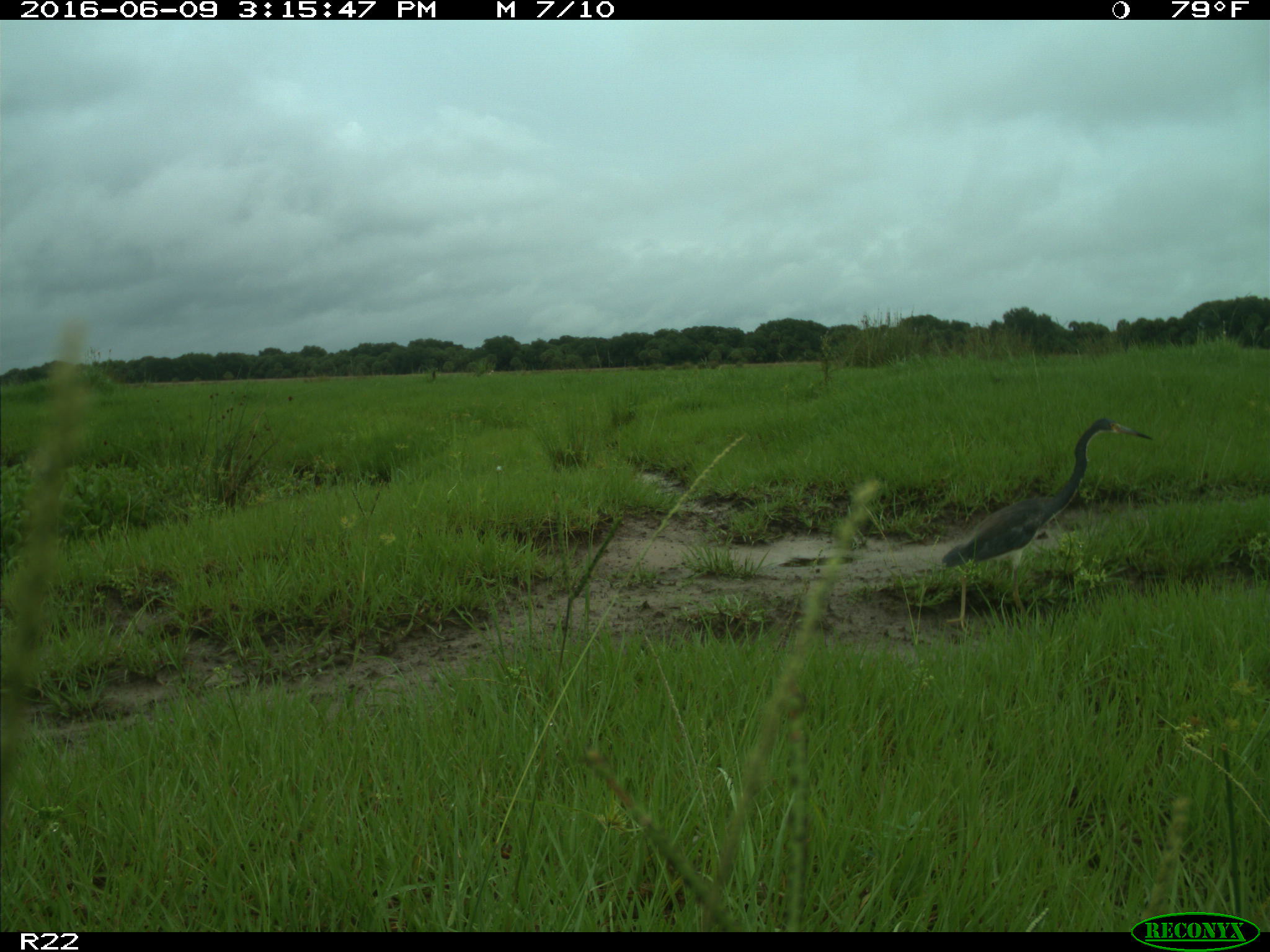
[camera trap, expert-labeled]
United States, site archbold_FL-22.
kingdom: Animalia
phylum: Chordata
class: Aves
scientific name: Aves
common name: birds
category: unidentified bird